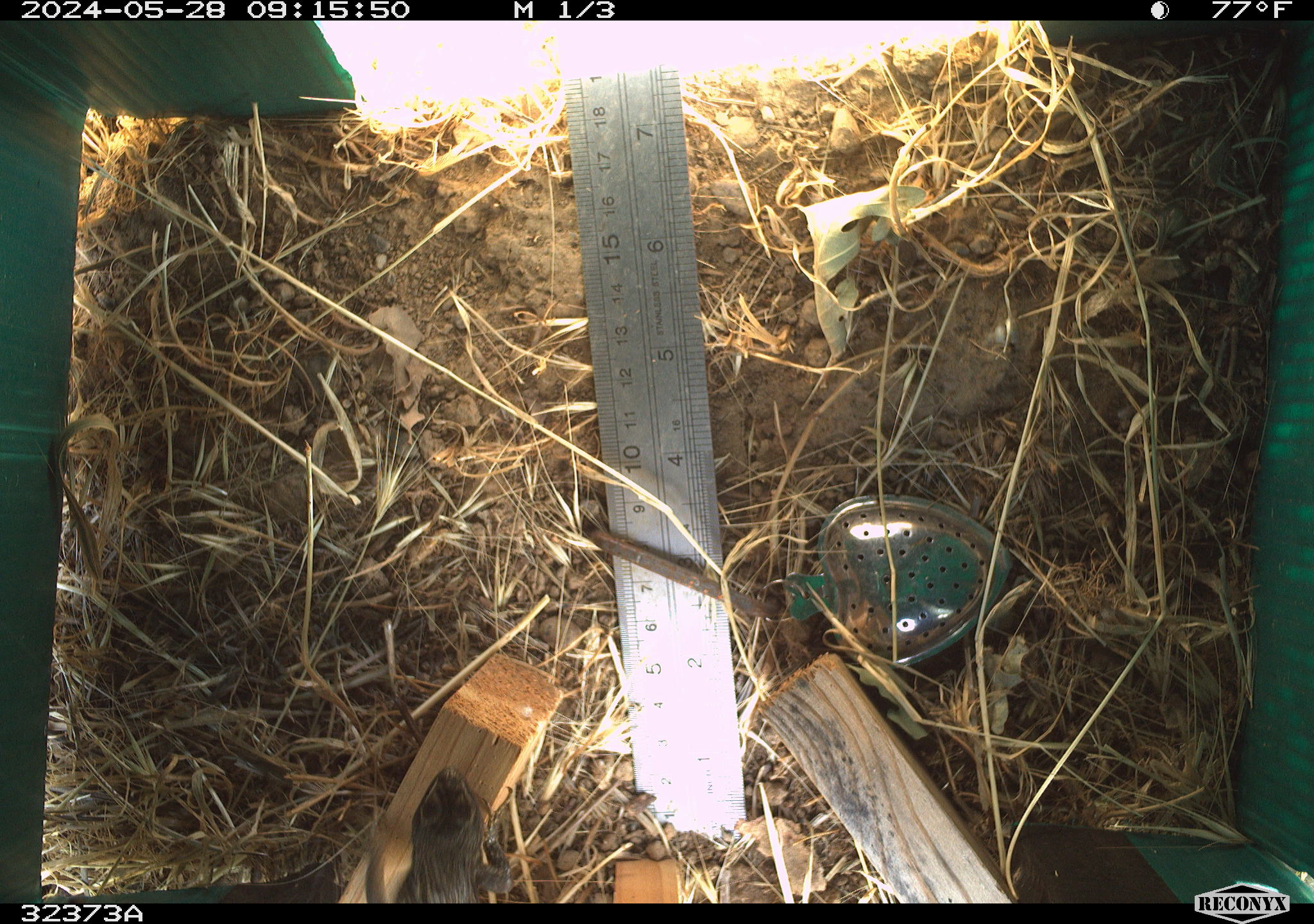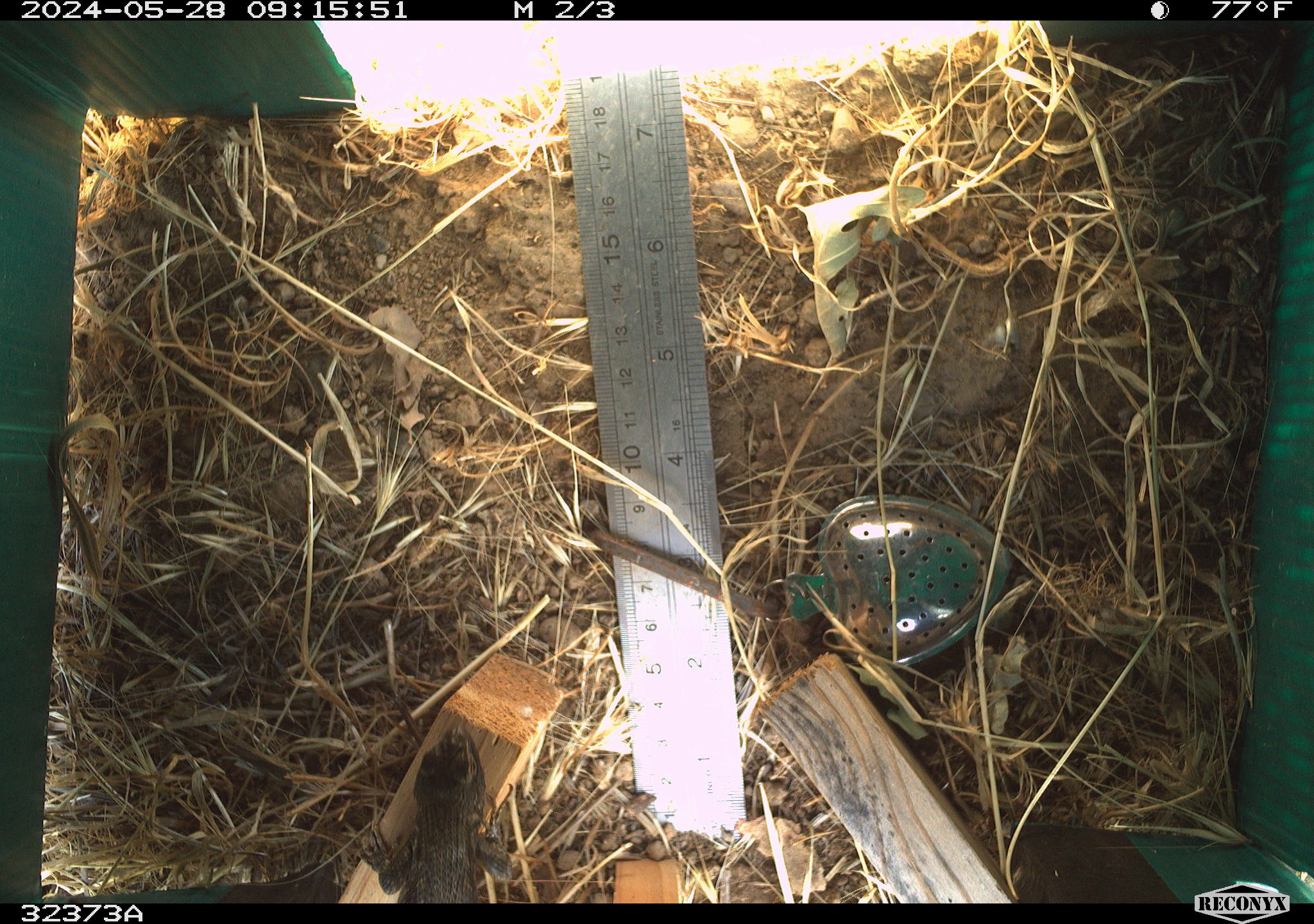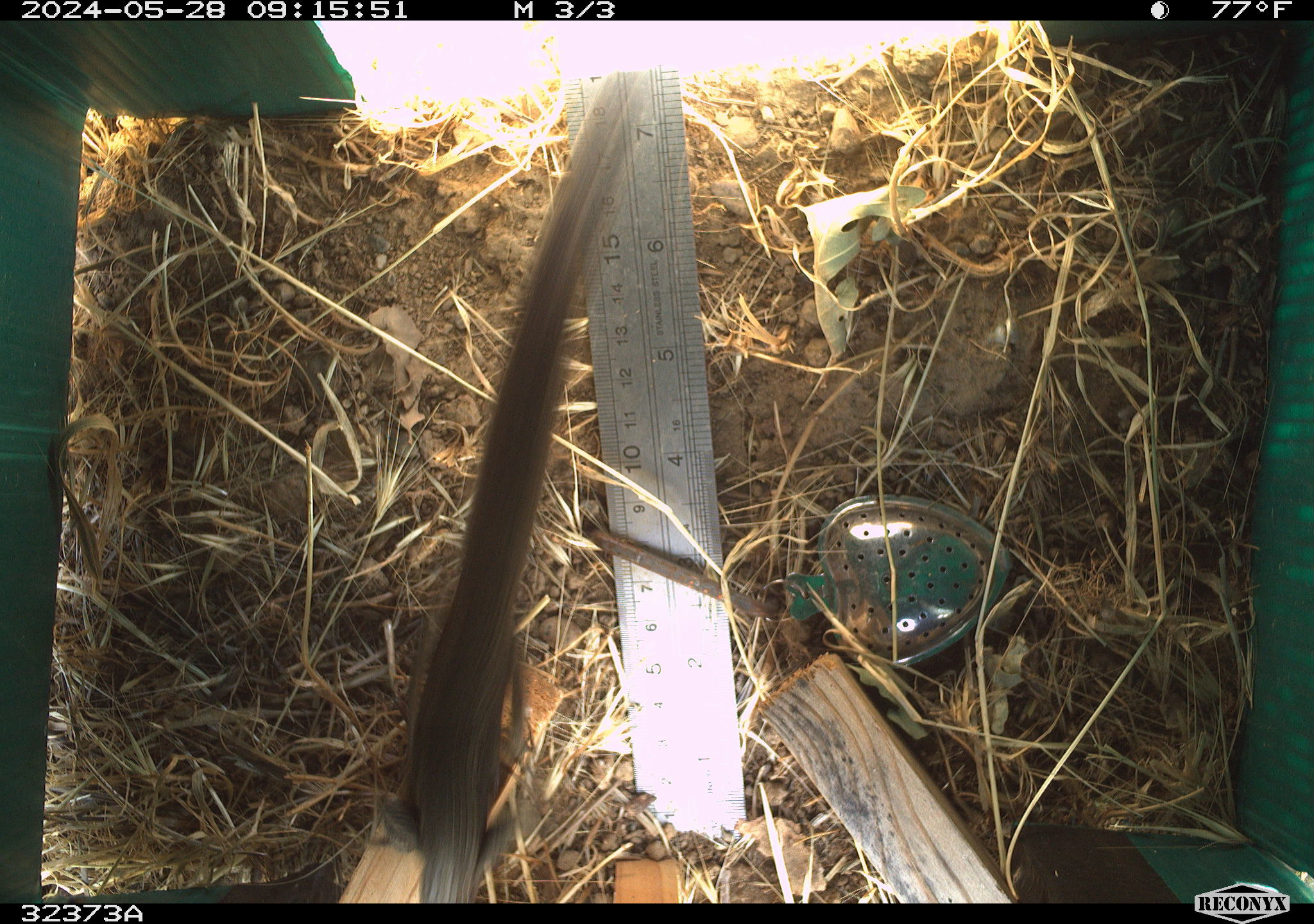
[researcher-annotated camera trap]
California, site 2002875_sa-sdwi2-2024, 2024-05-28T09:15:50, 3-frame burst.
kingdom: Animalia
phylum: Chordata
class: Reptilia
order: Squamata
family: Phrynosomatidae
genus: Sceloporus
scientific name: Sceloporus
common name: spiny lizards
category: sceloporus species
Sceloporus species (spiny lizards) (Sceloporus).